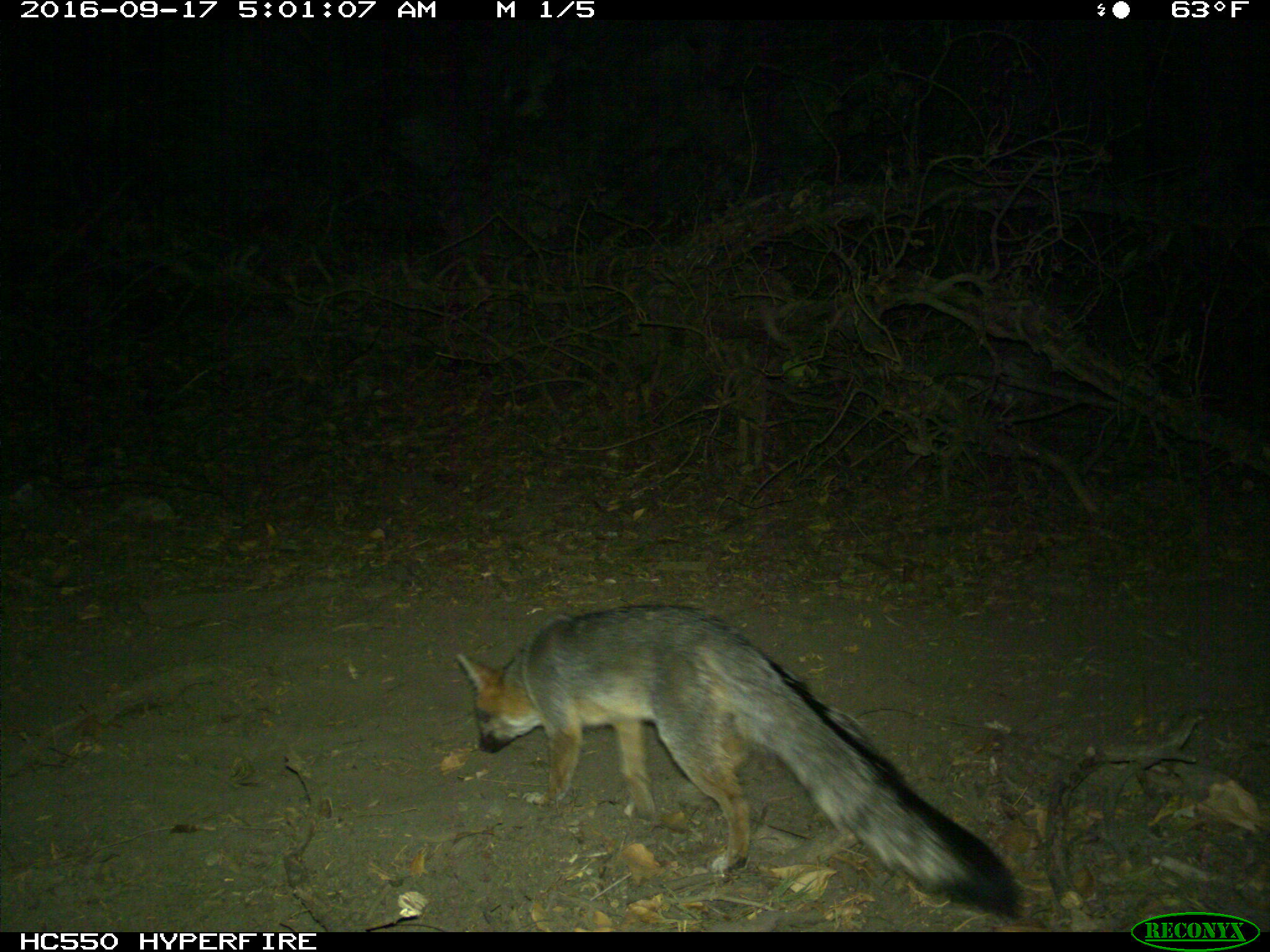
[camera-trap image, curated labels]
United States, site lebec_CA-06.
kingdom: Animalia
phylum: Chordata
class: Mammalia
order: Carnivora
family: Canidae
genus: Urocyon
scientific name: Urocyon cinereoargenteus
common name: gray fox